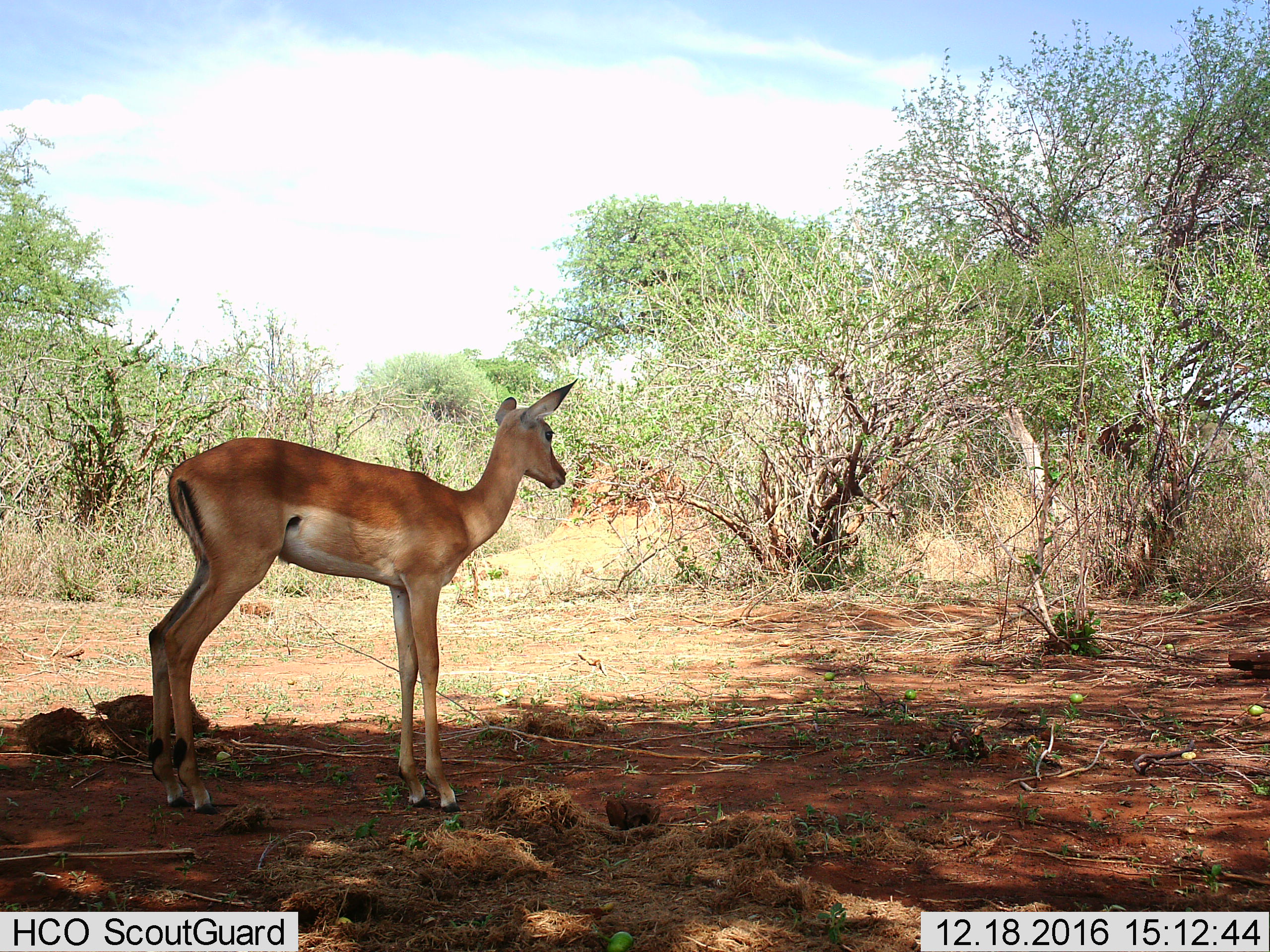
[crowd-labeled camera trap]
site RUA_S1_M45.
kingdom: Animalia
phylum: Chordata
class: Mammalia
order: Artiodactyla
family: Bovidae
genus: Aepyceros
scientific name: Aepyceros melampus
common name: impala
Impala (Aepyceros melampus), count 1. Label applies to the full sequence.